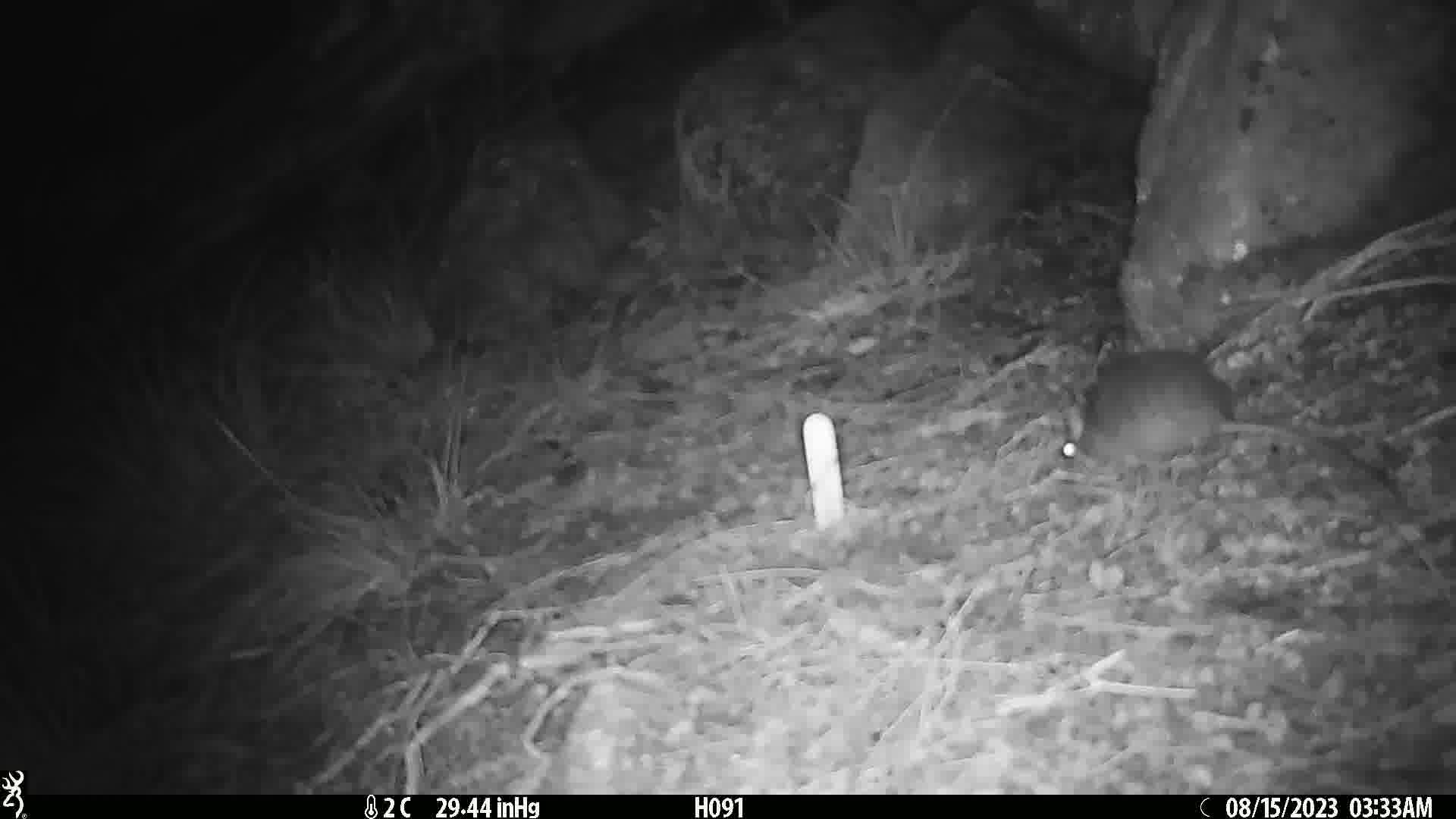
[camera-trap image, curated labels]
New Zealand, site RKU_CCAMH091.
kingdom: Animalia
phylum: Chordata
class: Mammalia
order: Rodentia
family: Muridae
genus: Rattus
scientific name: Rattus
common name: rat